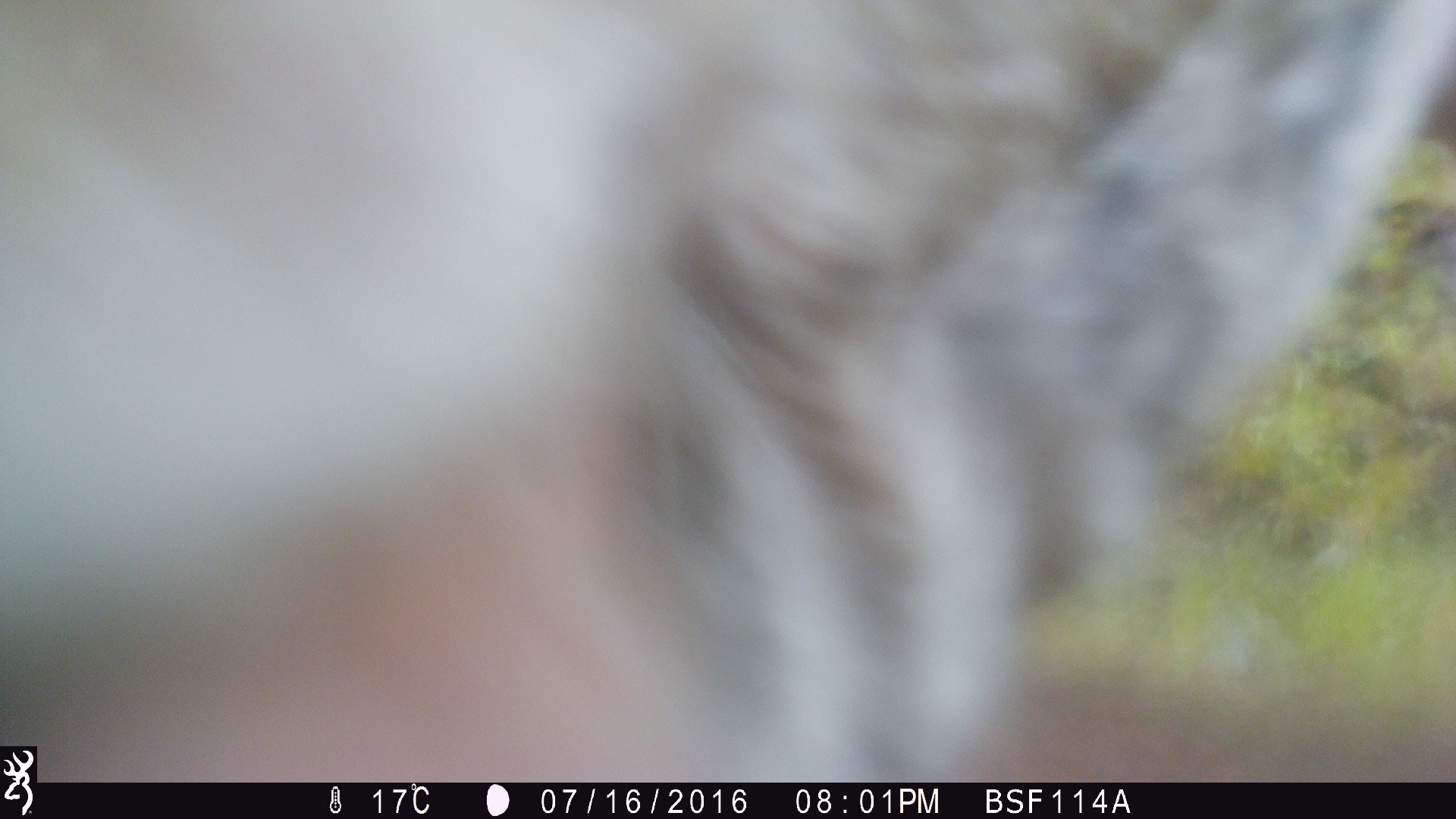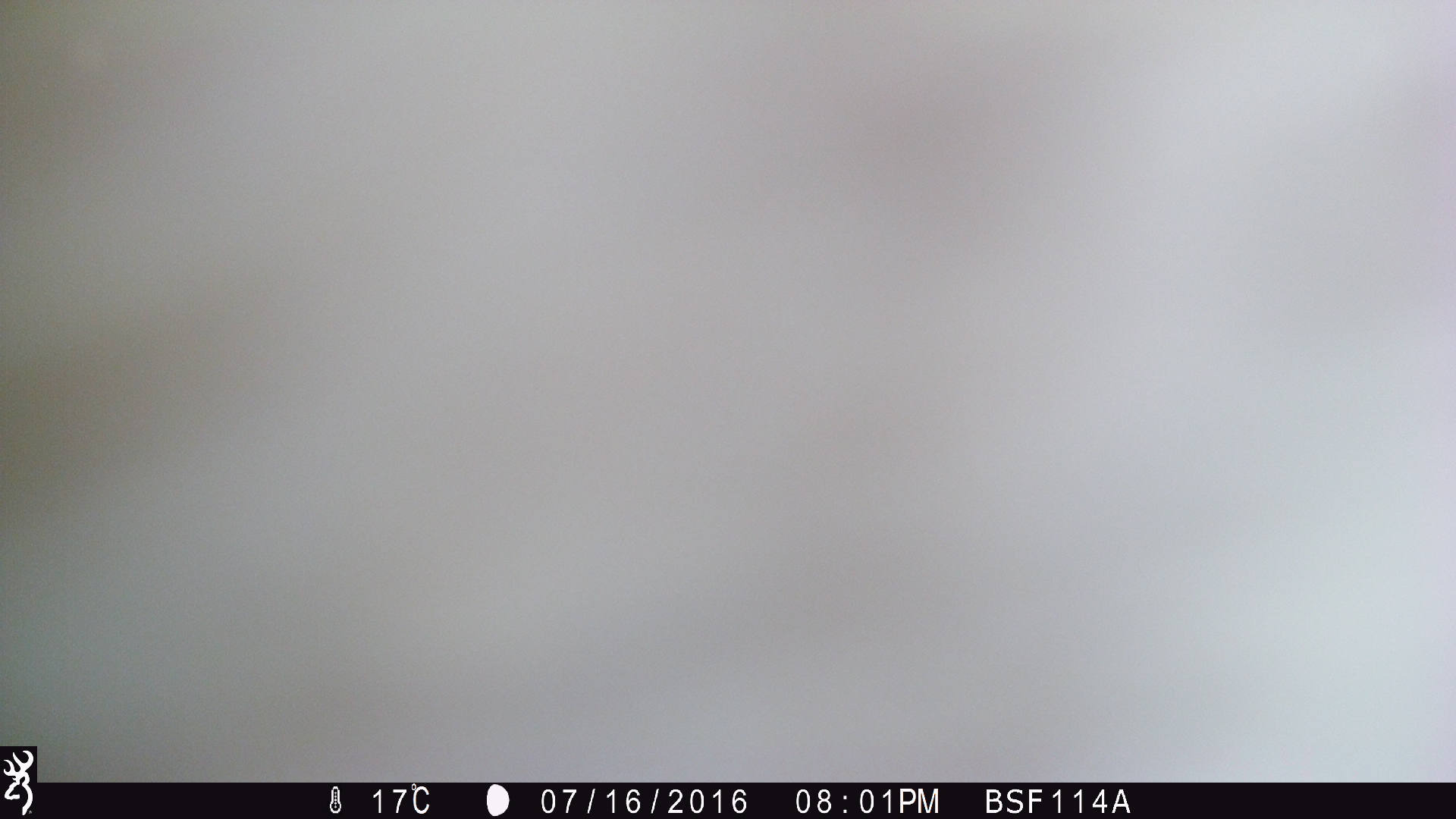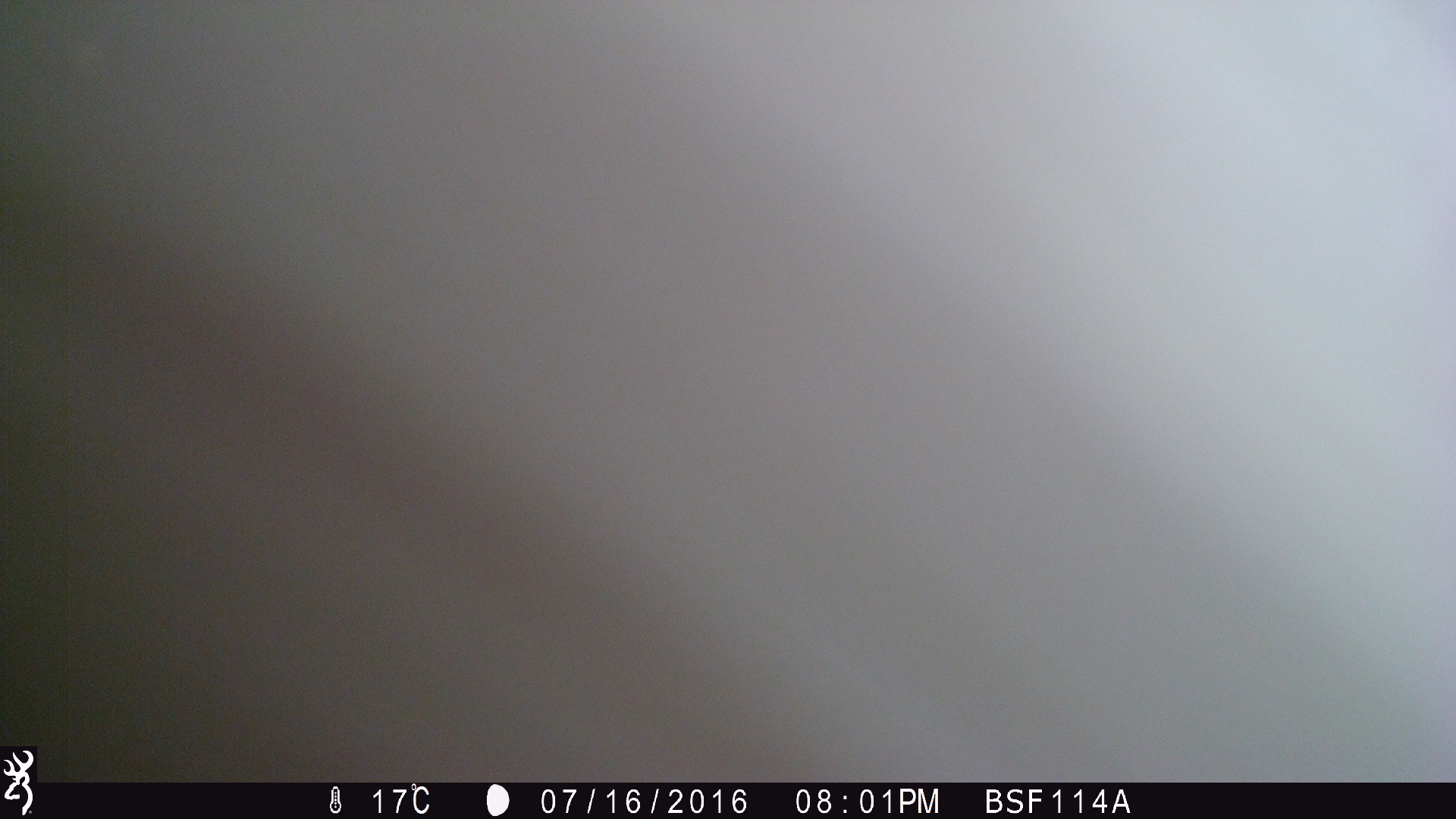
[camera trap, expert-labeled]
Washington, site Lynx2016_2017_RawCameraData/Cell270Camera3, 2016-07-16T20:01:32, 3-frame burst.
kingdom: Animalia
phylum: Chordata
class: Mammalia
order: Artiodactyla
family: Bovidae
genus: Bos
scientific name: Bos taurus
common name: domestic cattle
Domestic cattle (Bos taurus). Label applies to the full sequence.